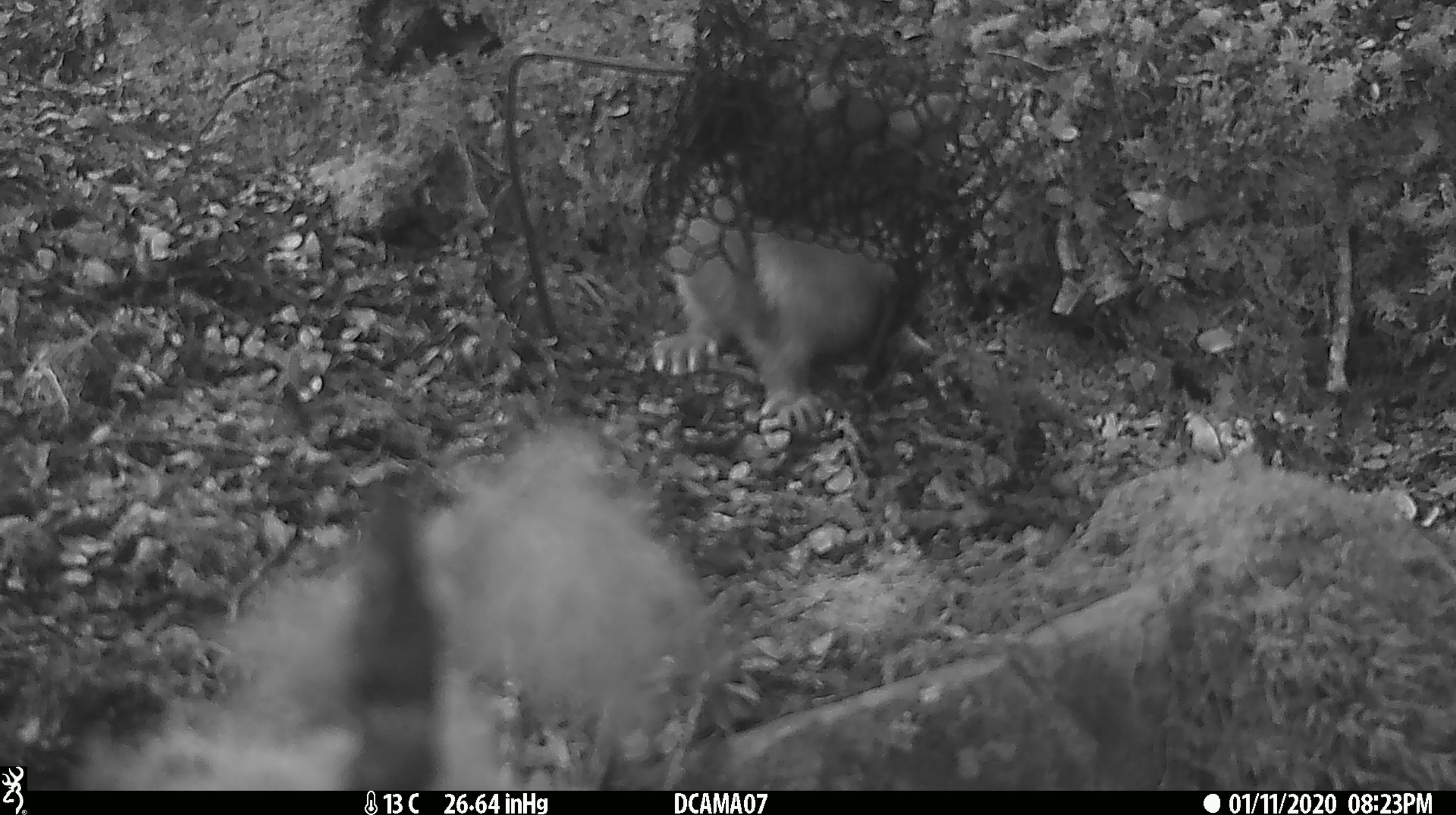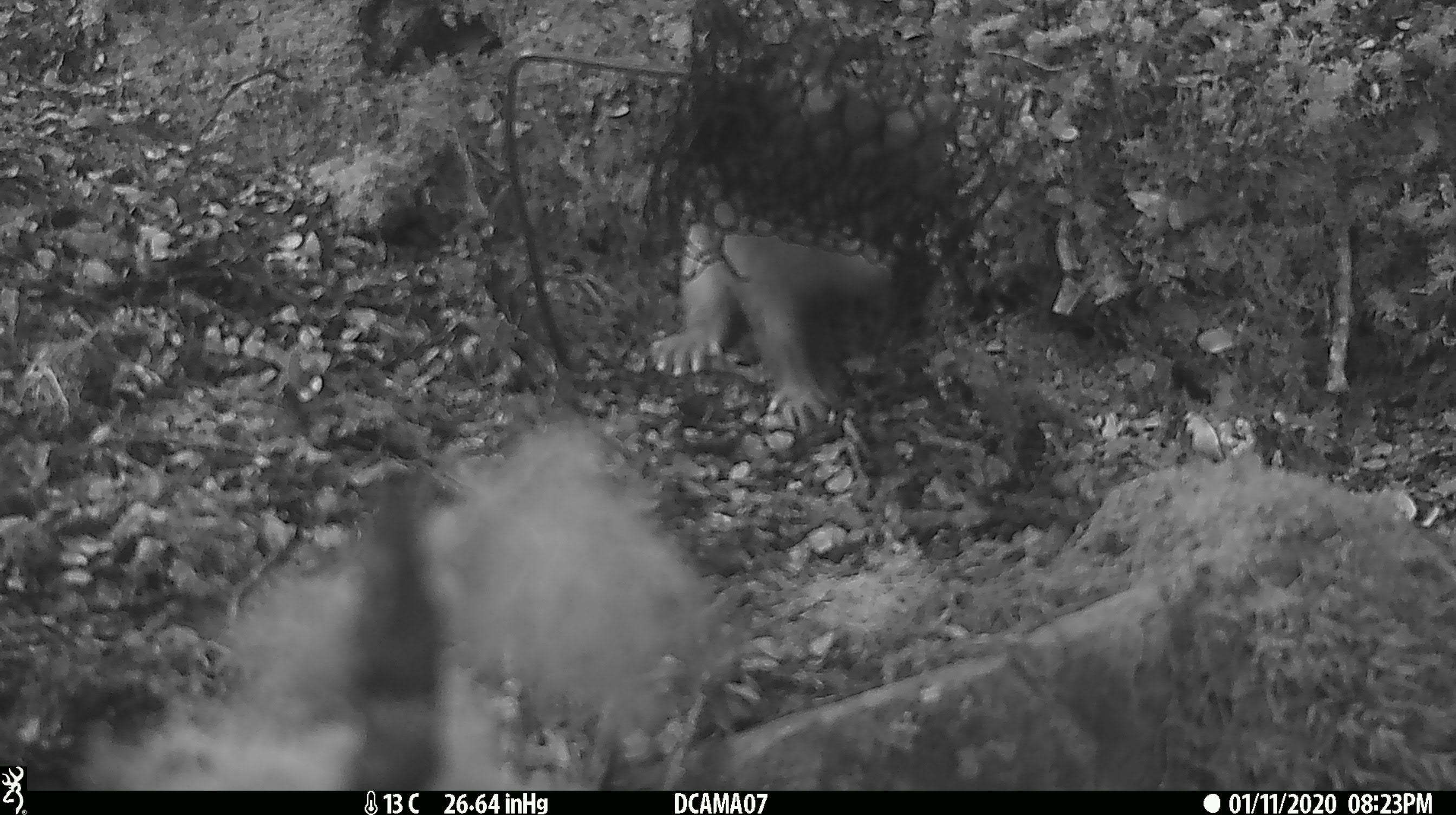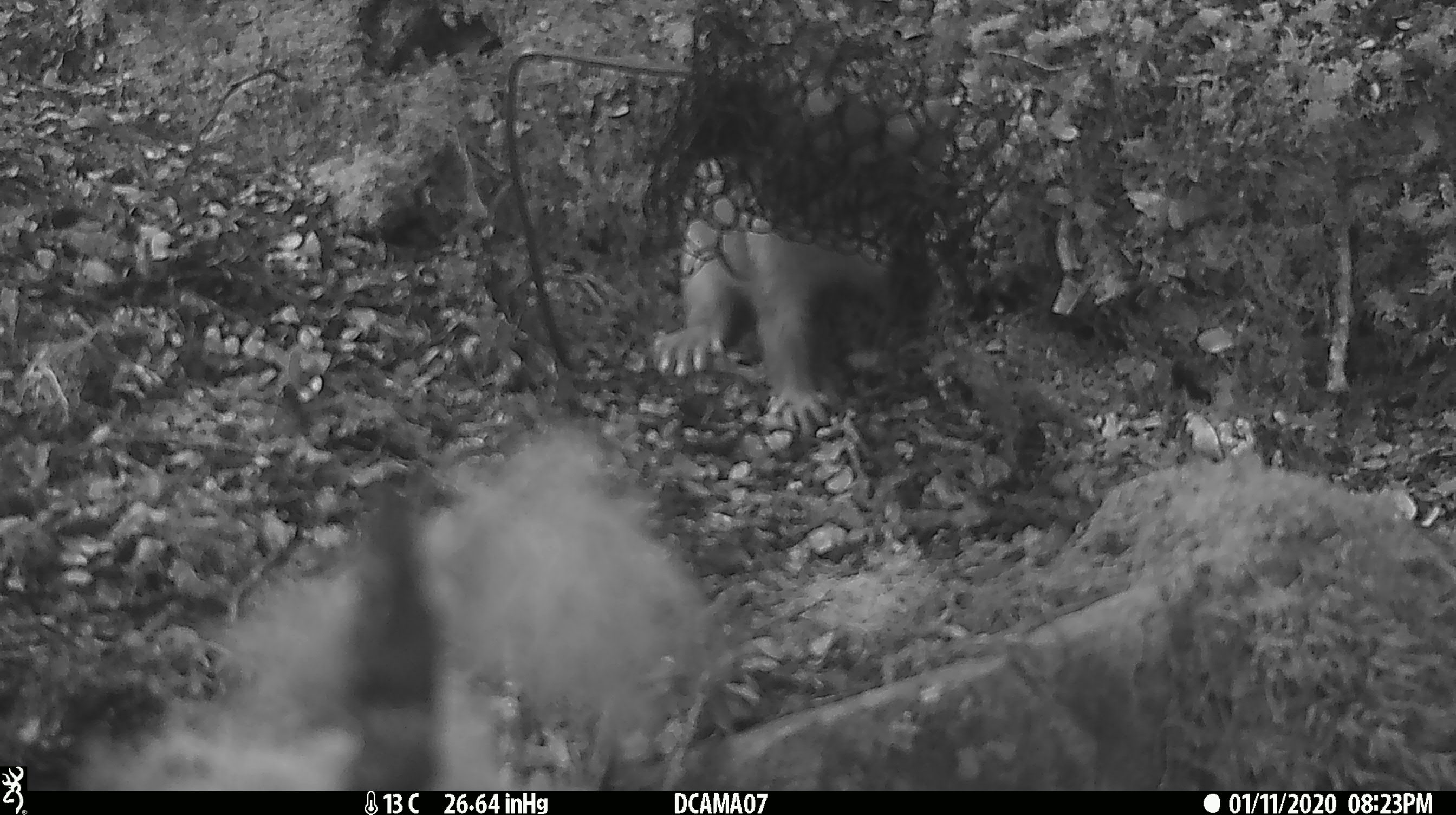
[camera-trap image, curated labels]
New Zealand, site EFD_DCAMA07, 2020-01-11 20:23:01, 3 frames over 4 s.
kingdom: Animalia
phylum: Chordata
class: Mammalia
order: Carnivora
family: Mustelidae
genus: Mustela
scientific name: Mustela erminea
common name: stoat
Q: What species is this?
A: Stoat (Mustela erminea).